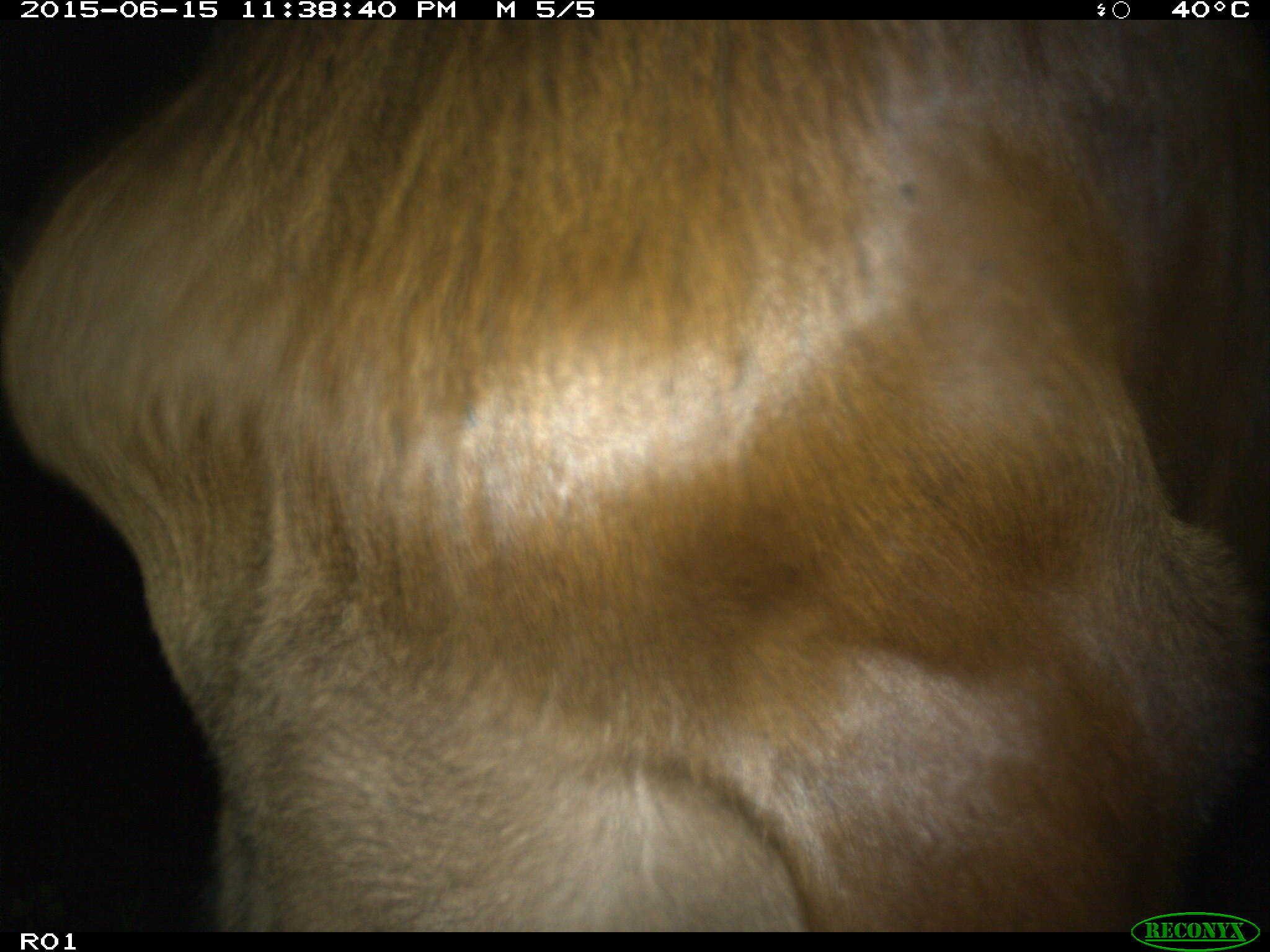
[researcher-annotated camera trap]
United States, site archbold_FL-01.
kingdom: Animalia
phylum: Chordata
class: Mammalia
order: Artiodactyla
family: Bovidae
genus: Bos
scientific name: Bos taurus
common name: domestic cow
Bos taurus (domestic cow).